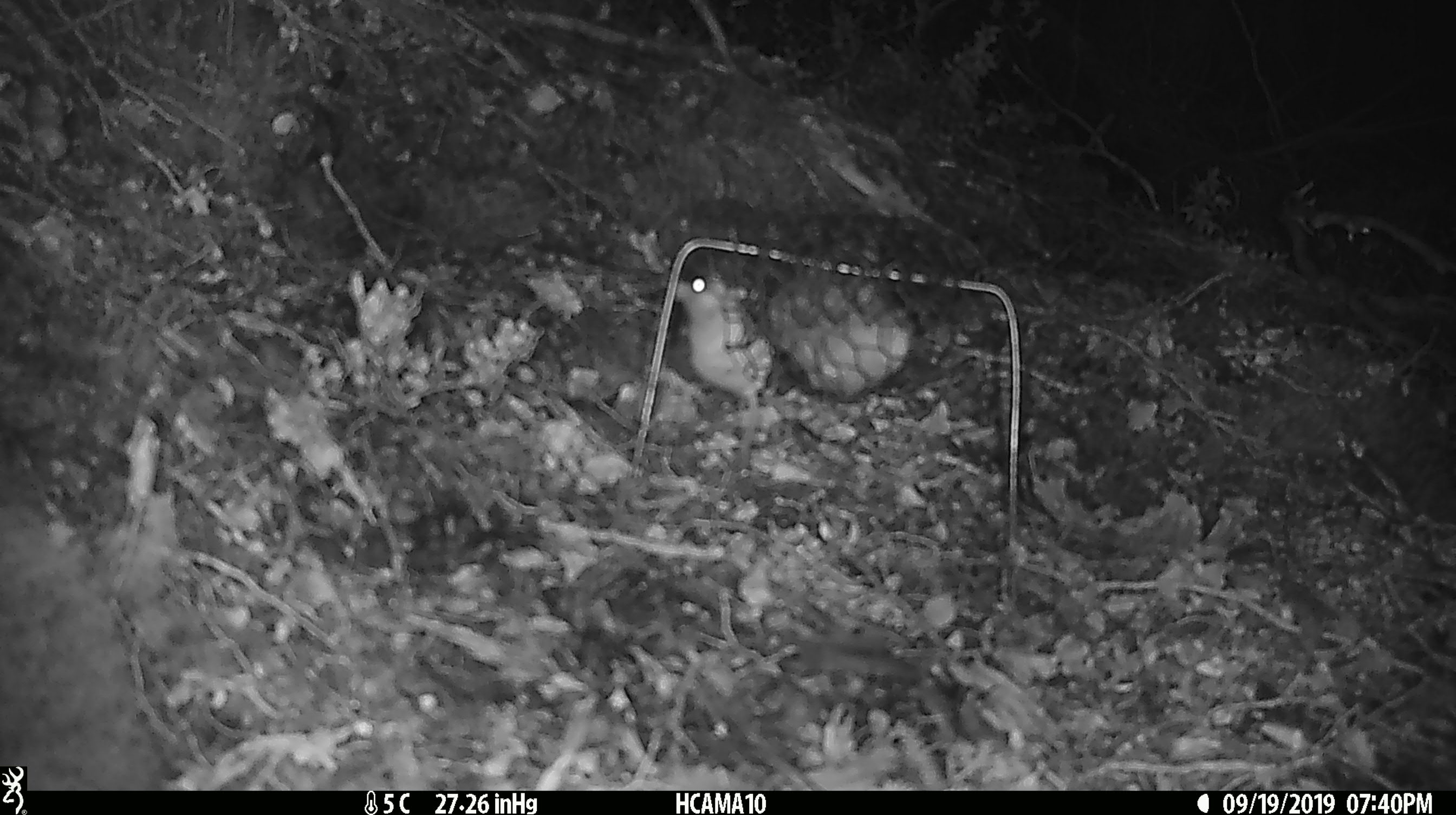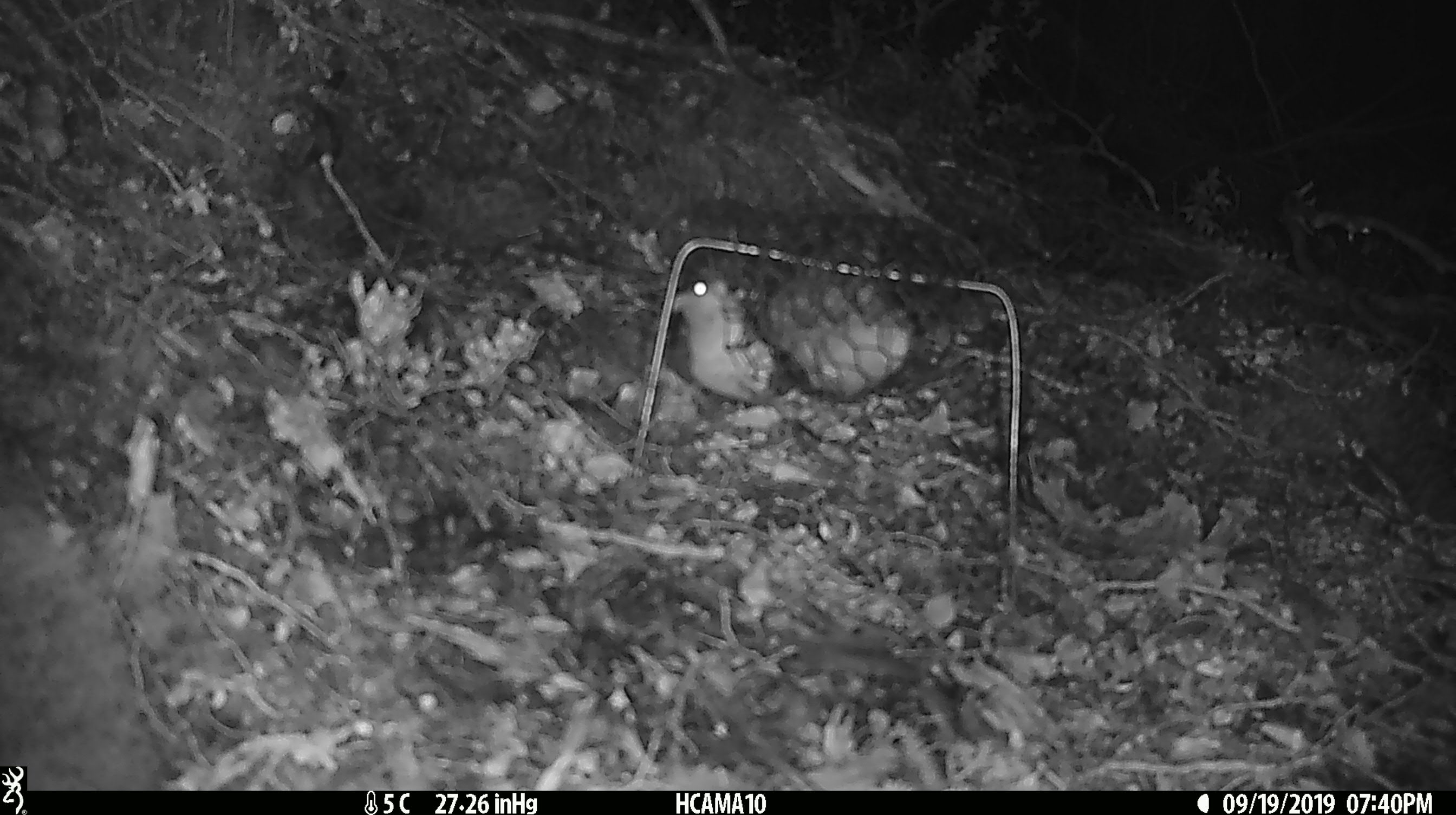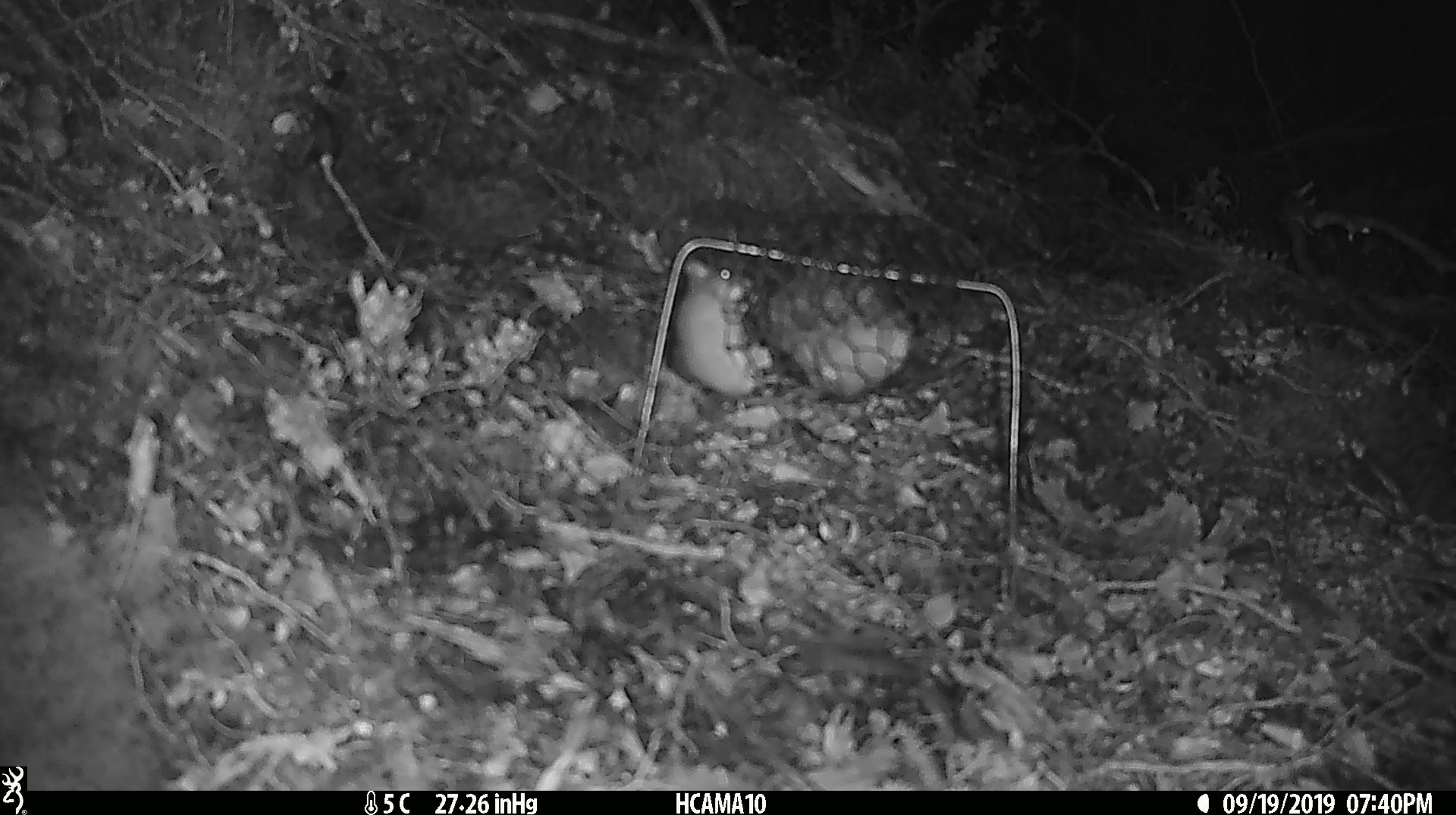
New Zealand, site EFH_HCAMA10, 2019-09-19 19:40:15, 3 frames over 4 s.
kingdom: Animalia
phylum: Chordata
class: Mammalia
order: Rodentia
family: Muridae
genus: Mus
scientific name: Mus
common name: mouse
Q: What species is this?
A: Mouse (Mus).